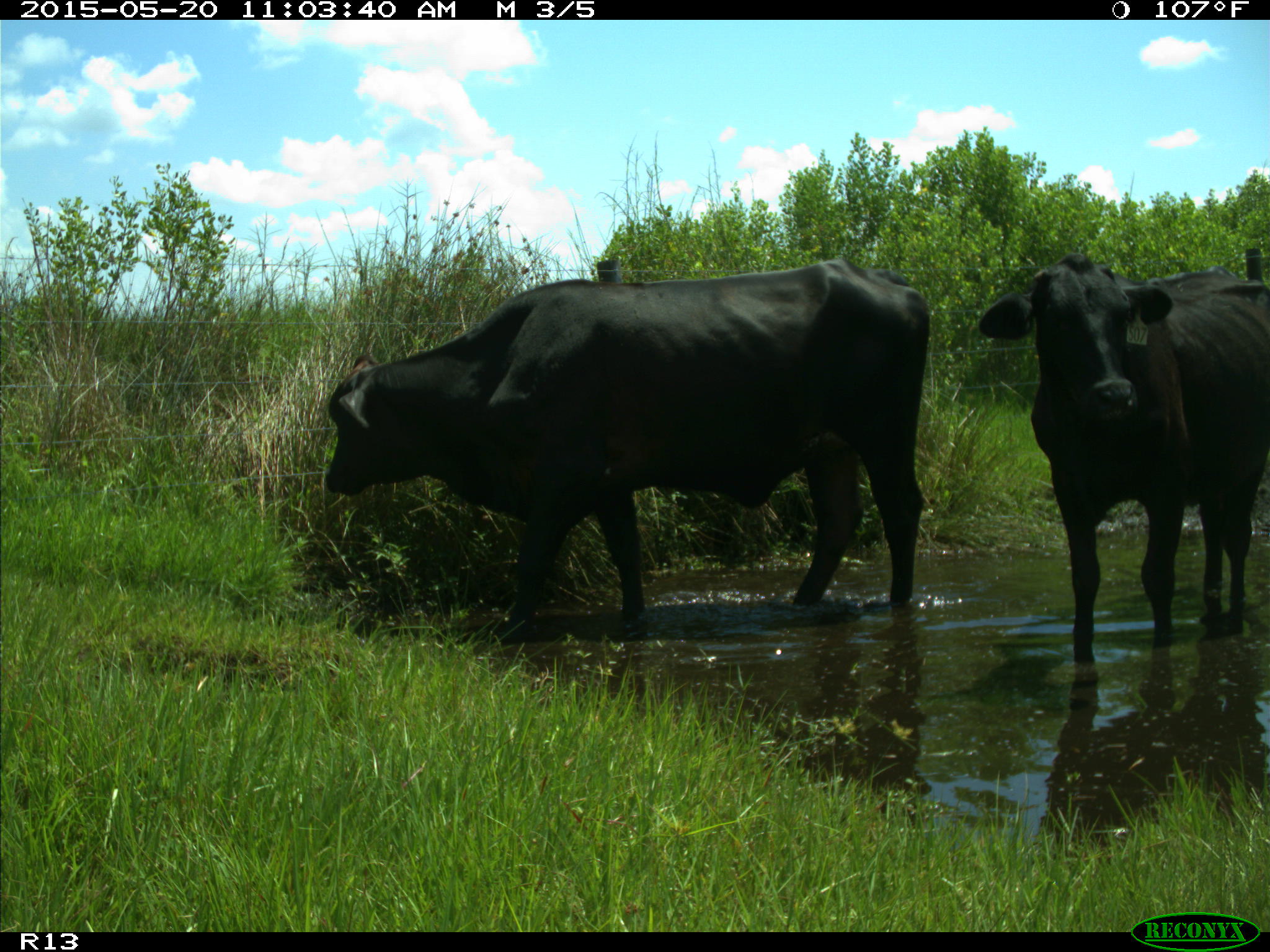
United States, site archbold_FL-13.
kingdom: Animalia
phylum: Chordata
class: Mammalia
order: Artiodactyla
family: Bovidae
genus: Bos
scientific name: Bos taurus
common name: domestic cow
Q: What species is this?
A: Bos taurus (domestic cow).